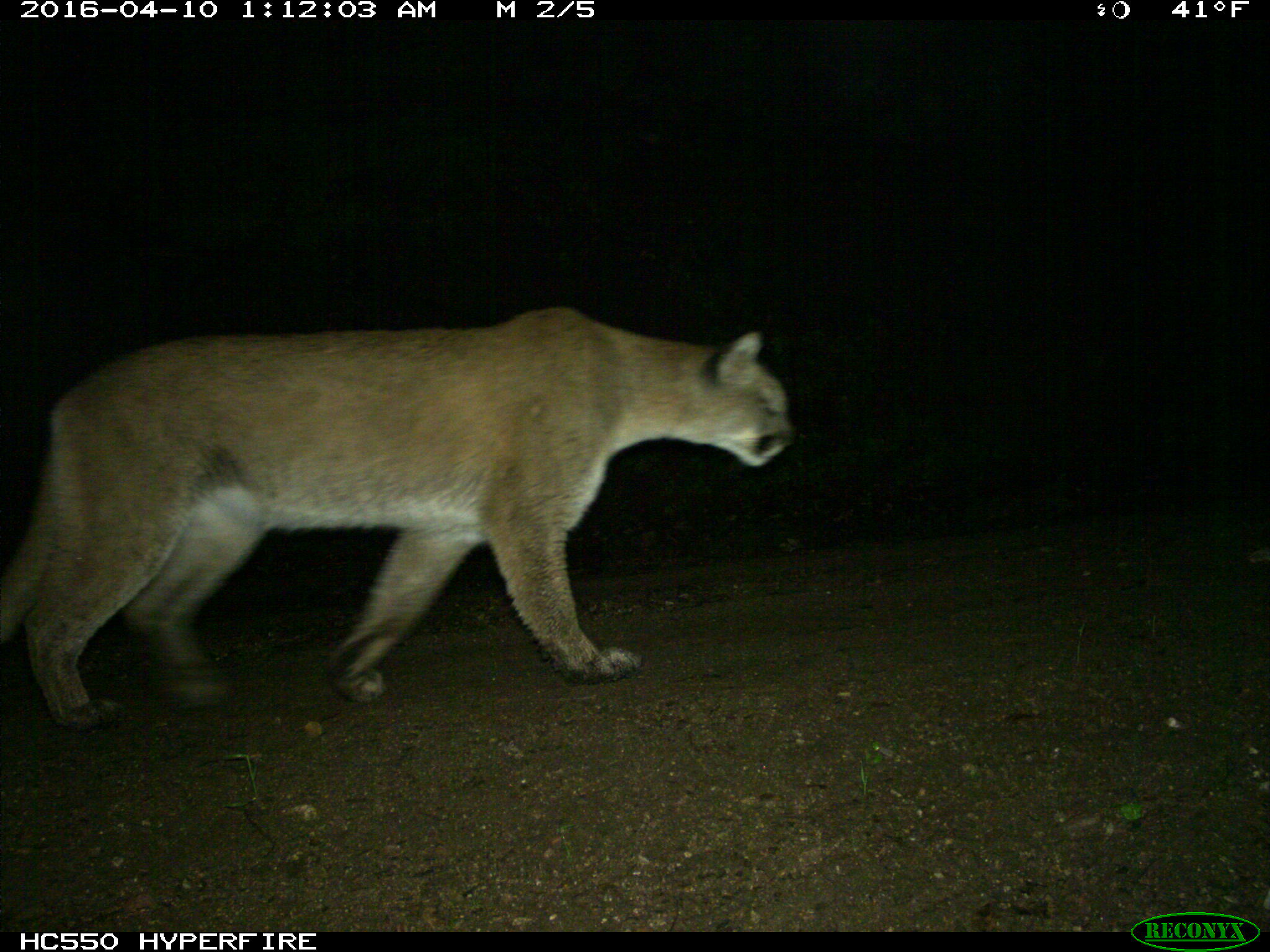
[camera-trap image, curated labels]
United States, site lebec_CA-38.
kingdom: Animalia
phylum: Chordata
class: Mammalia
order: Carnivora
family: Felidae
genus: Puma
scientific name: Puma concolor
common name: mountain lion